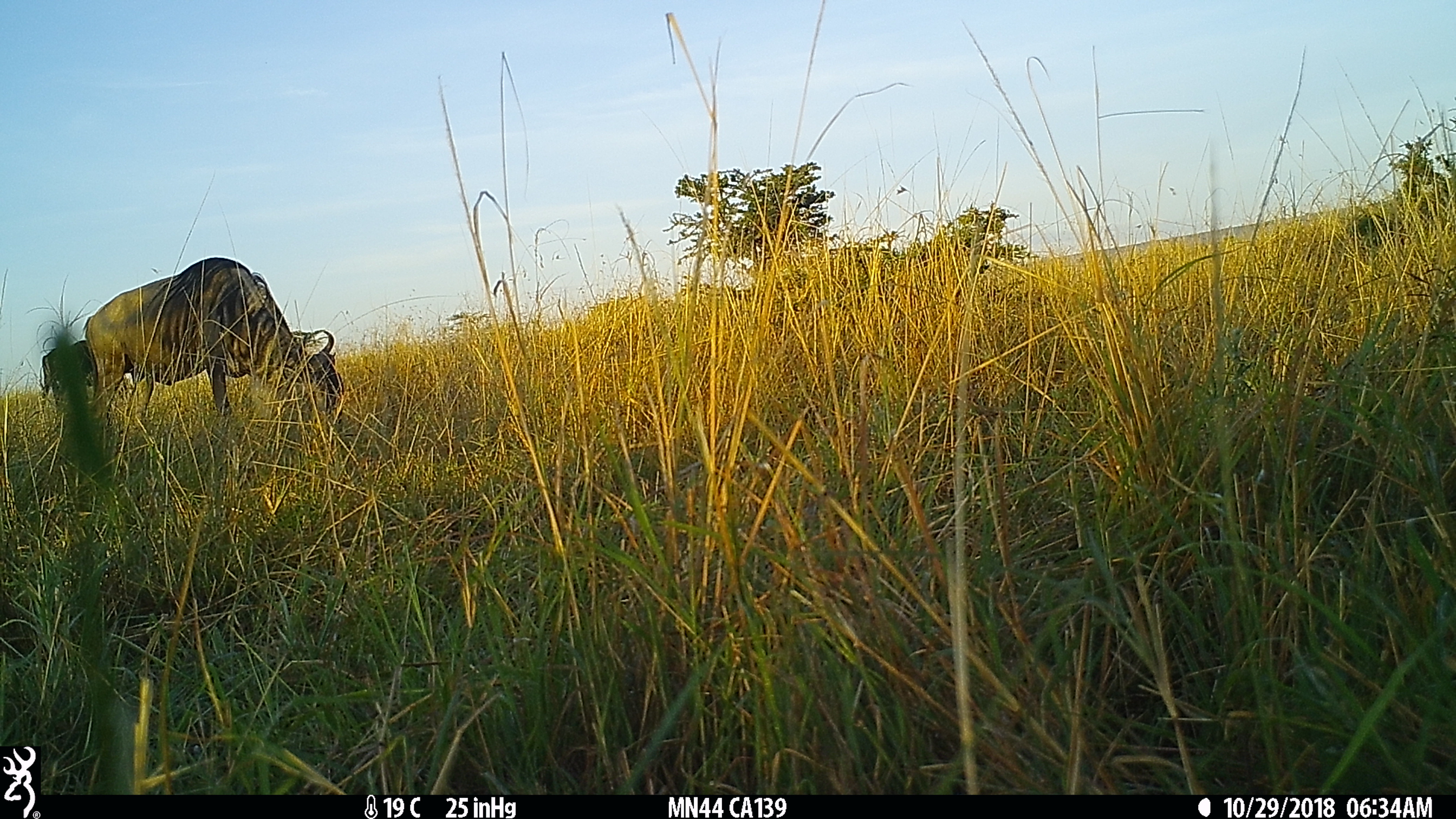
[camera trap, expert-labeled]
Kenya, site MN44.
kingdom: Animalia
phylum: Chordata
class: Mammalia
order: Artiodactyla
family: Bovidae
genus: Connochaetes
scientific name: Connochaetes taurinus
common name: blue wildebeest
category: wildebeest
Wildebeest (blue wildebeest) (Connochaetes taurinus).